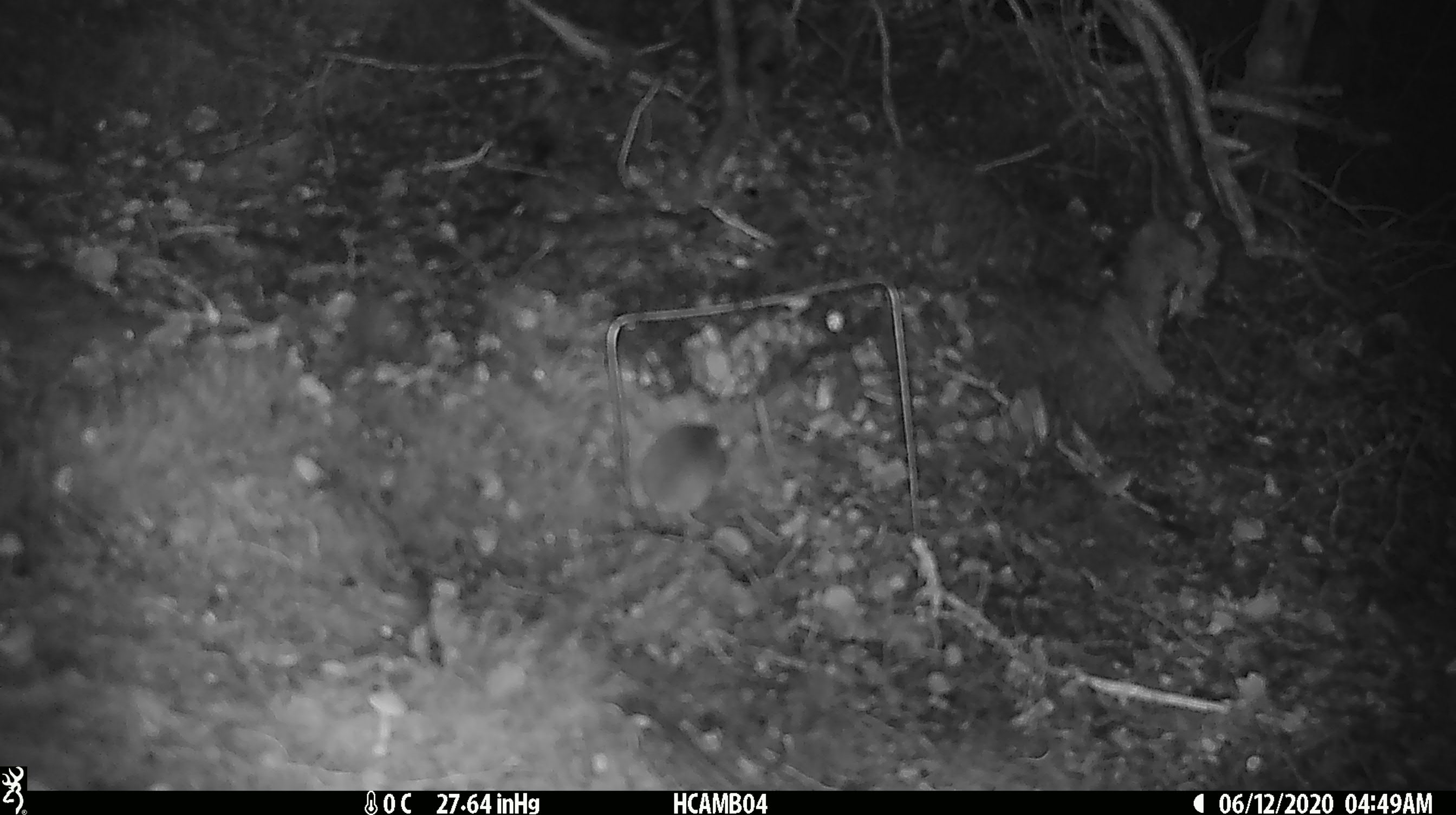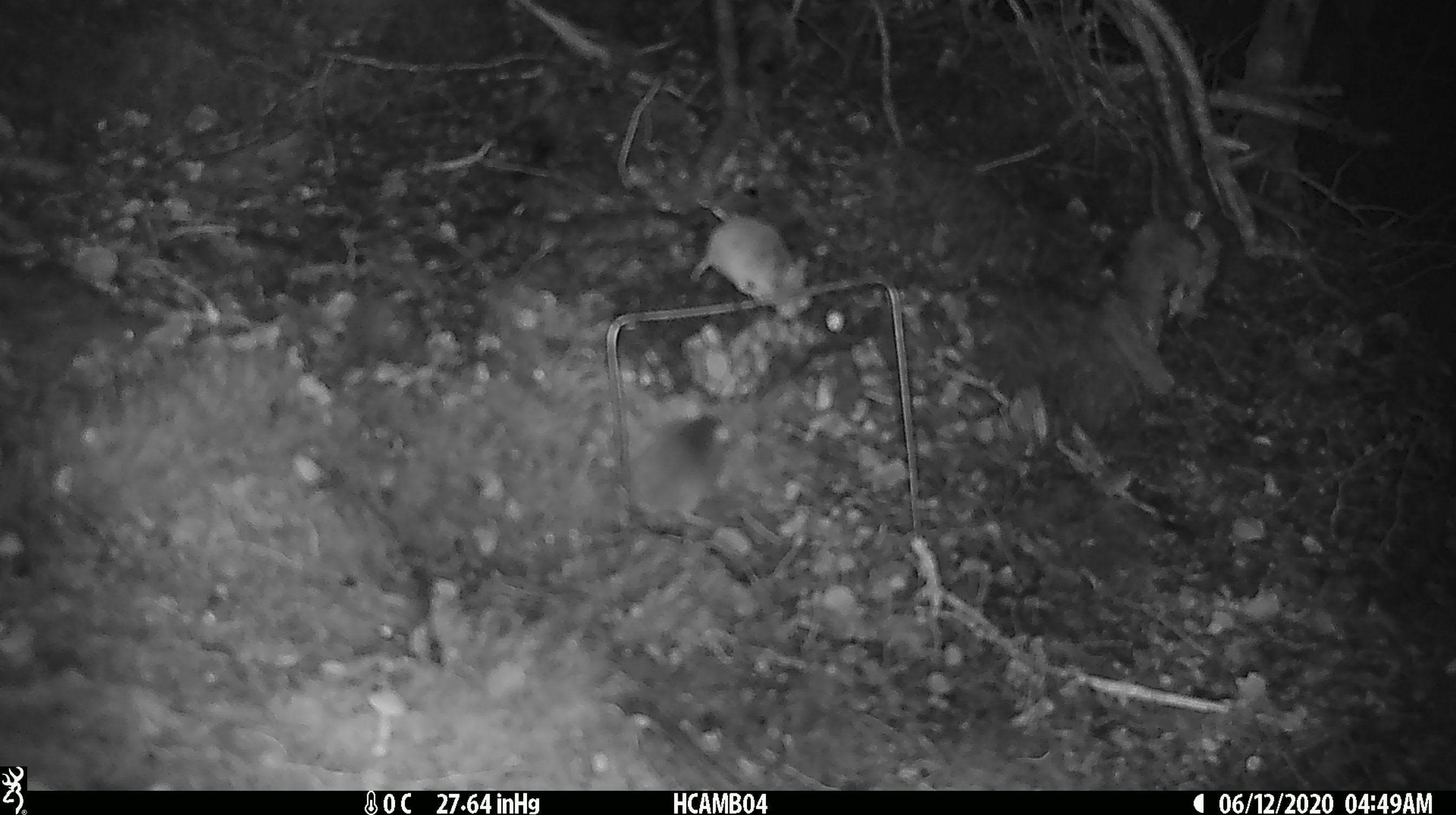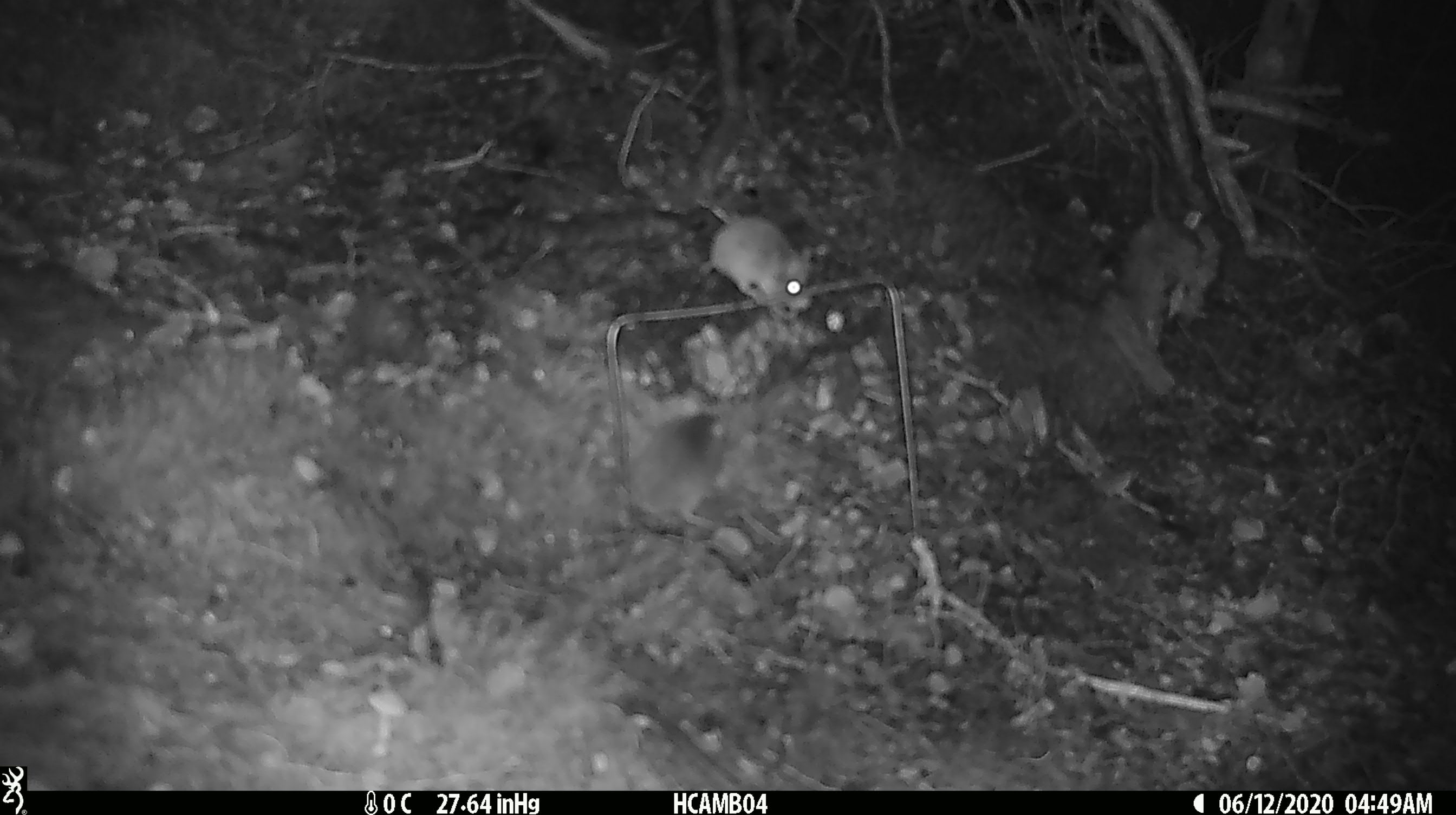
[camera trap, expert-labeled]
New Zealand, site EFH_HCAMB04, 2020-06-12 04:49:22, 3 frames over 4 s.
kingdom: Animalia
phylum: Chordata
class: Mammalia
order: Rodentia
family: Muridae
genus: Mus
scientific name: Mus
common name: mouse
Mouse (Mus).